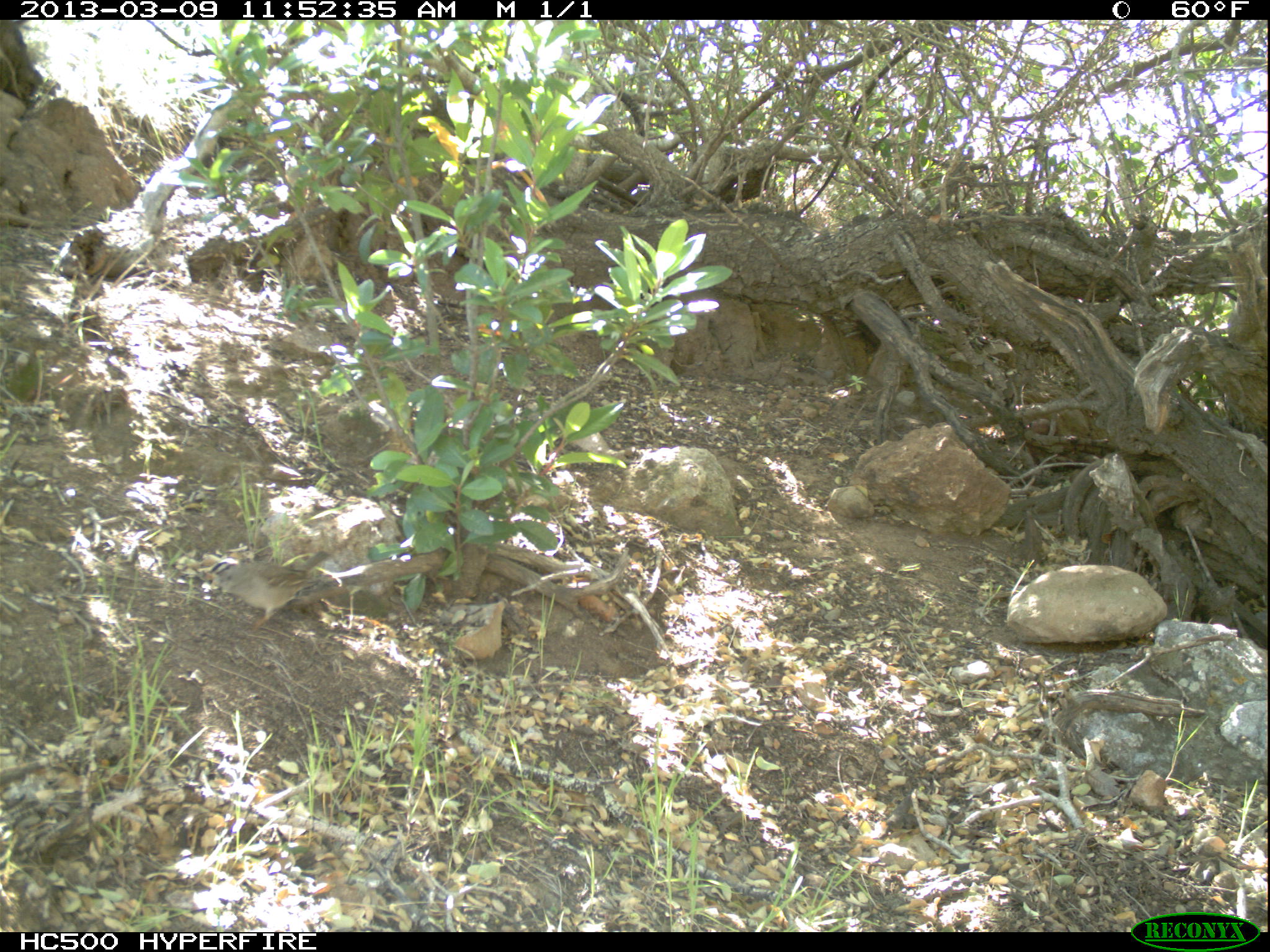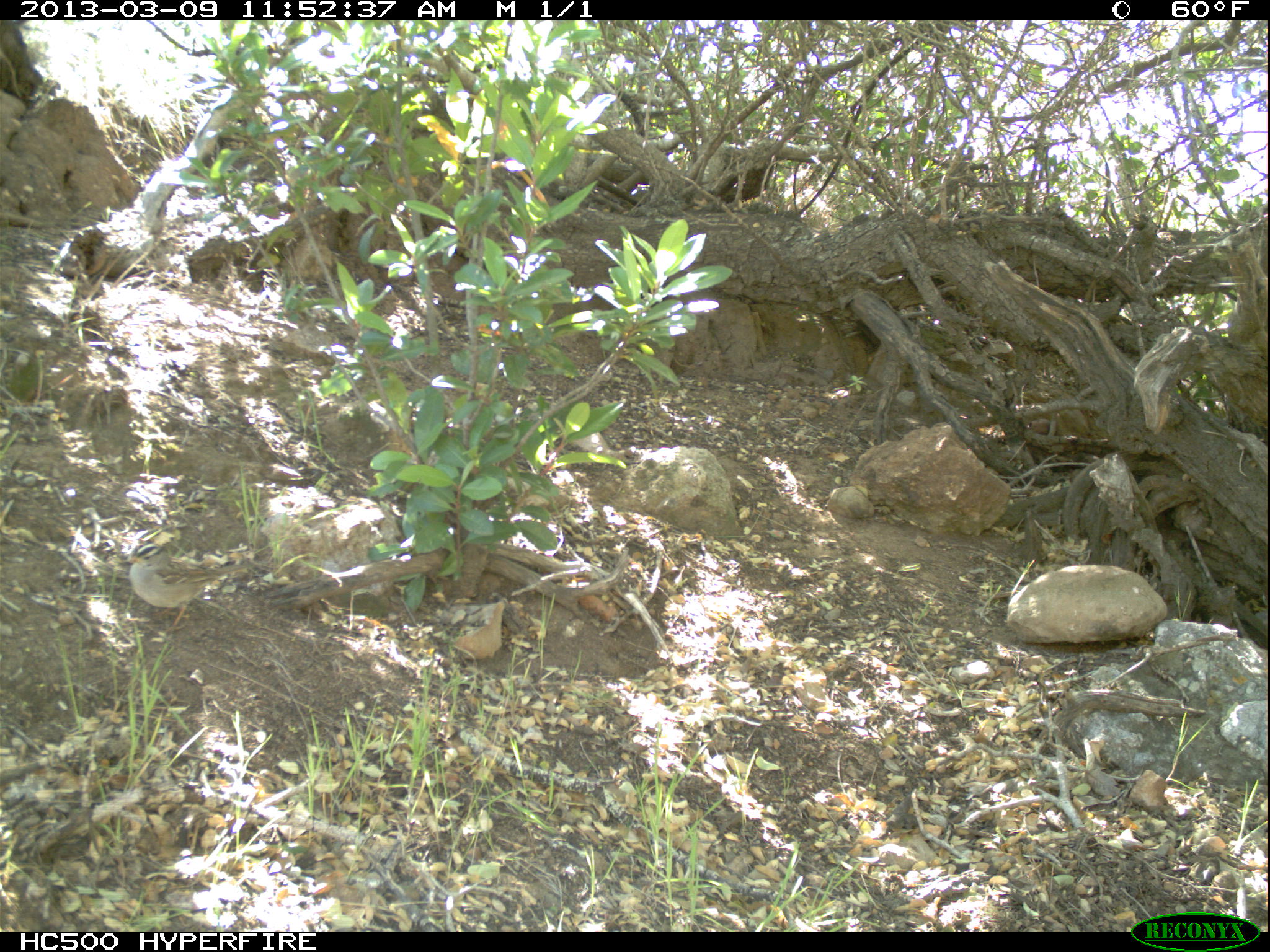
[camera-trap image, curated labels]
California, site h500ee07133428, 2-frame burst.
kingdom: Animalia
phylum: Chordata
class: Aves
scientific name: Aves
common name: bird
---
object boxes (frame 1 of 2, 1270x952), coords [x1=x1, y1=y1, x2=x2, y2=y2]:
bird: [x1=202, y1=550, x2=330, y2=633]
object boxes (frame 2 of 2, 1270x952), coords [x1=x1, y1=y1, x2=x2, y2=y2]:
bird: [x1=125, y1=549, x2=254, y2=637]